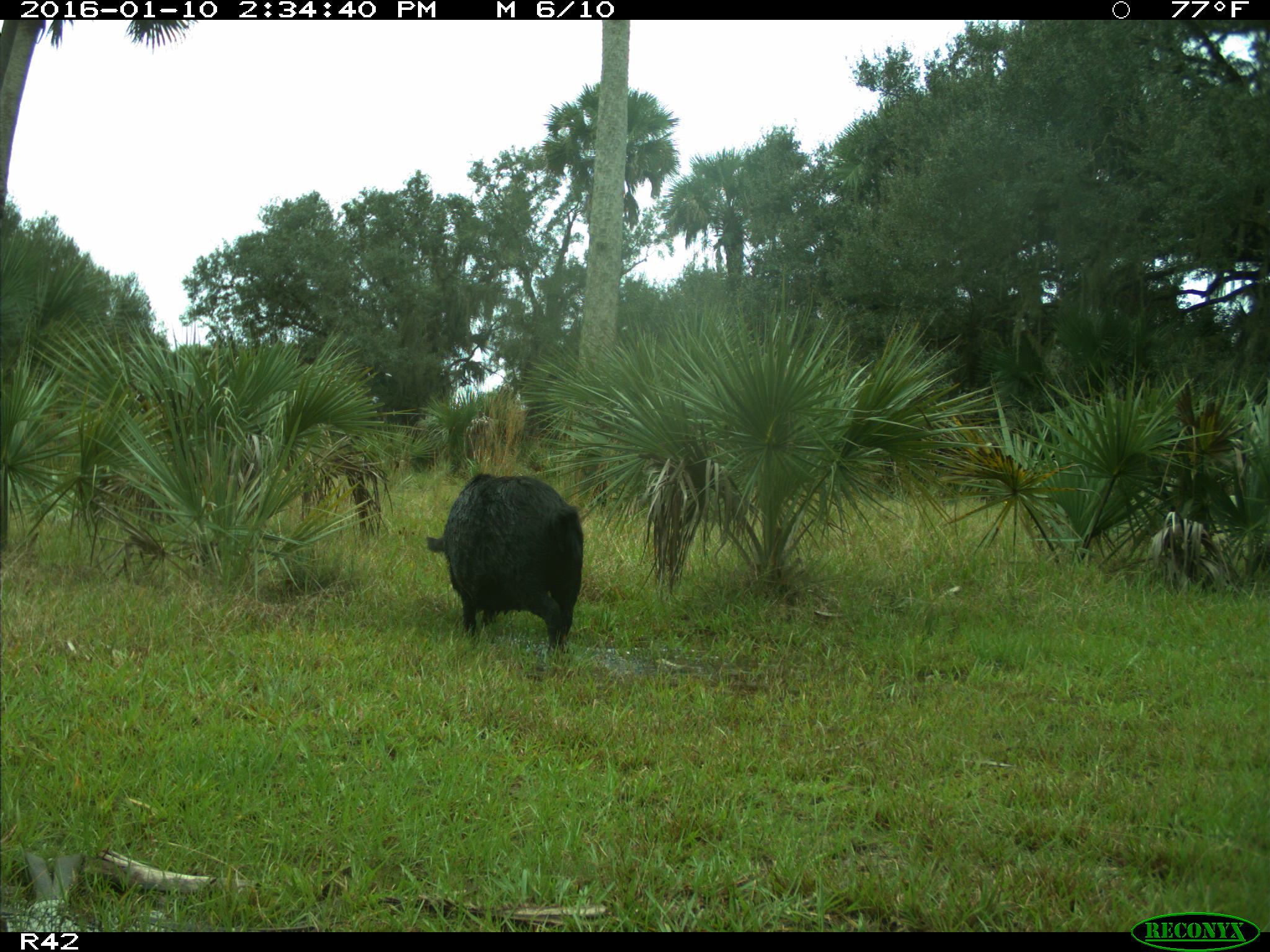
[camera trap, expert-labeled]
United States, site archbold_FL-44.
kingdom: Animalia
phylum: Chordata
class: Mammalia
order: Artiodactyla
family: Suidae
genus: Sus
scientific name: Sus scrofa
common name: wild boar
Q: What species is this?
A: Sus scrofa (wild boar).